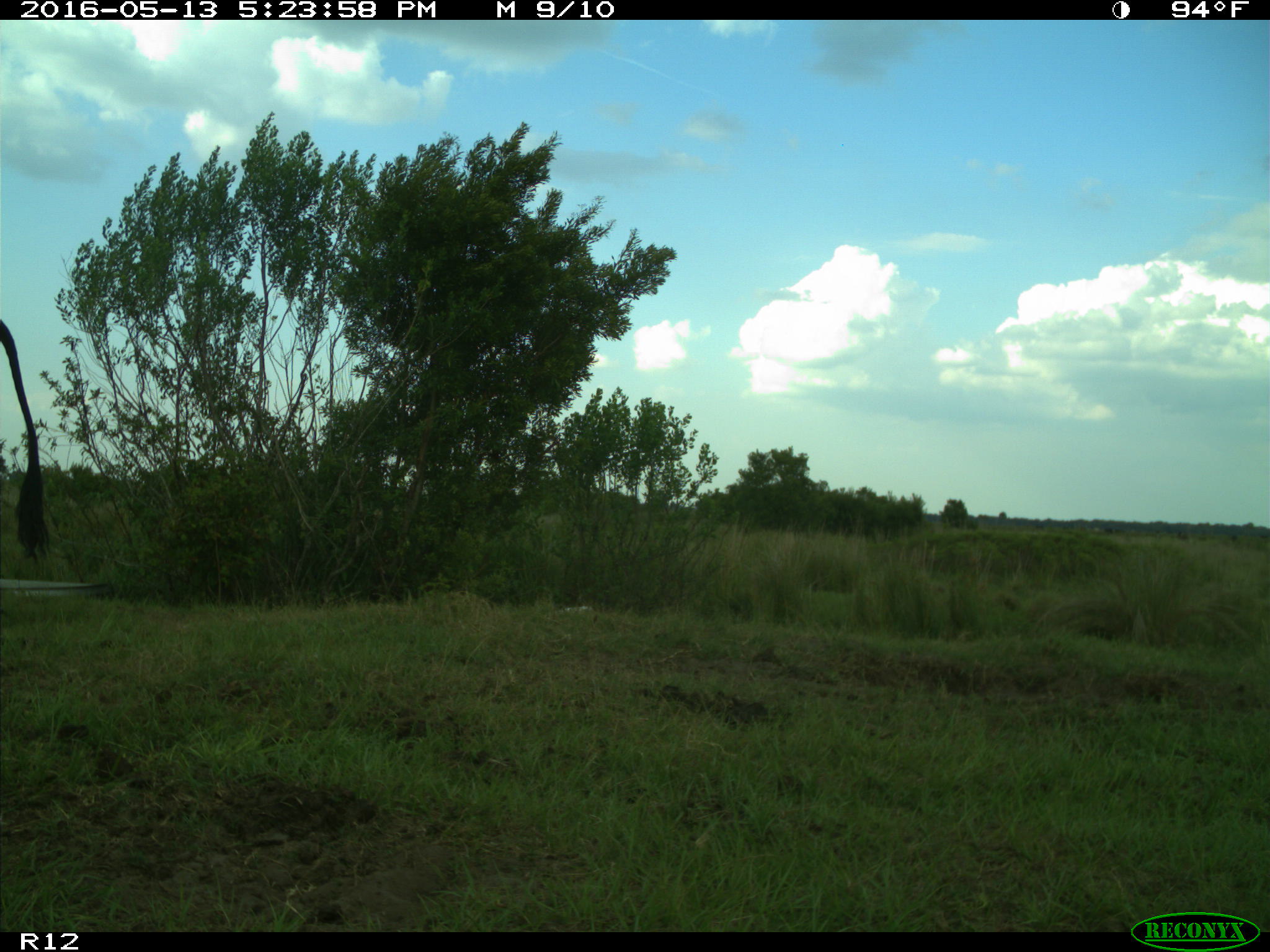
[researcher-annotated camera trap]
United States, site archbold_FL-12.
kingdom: Animalia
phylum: Chordata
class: Mammalia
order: Artiodactyla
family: Bovidae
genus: Bos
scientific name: Bos taurus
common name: domestic cow